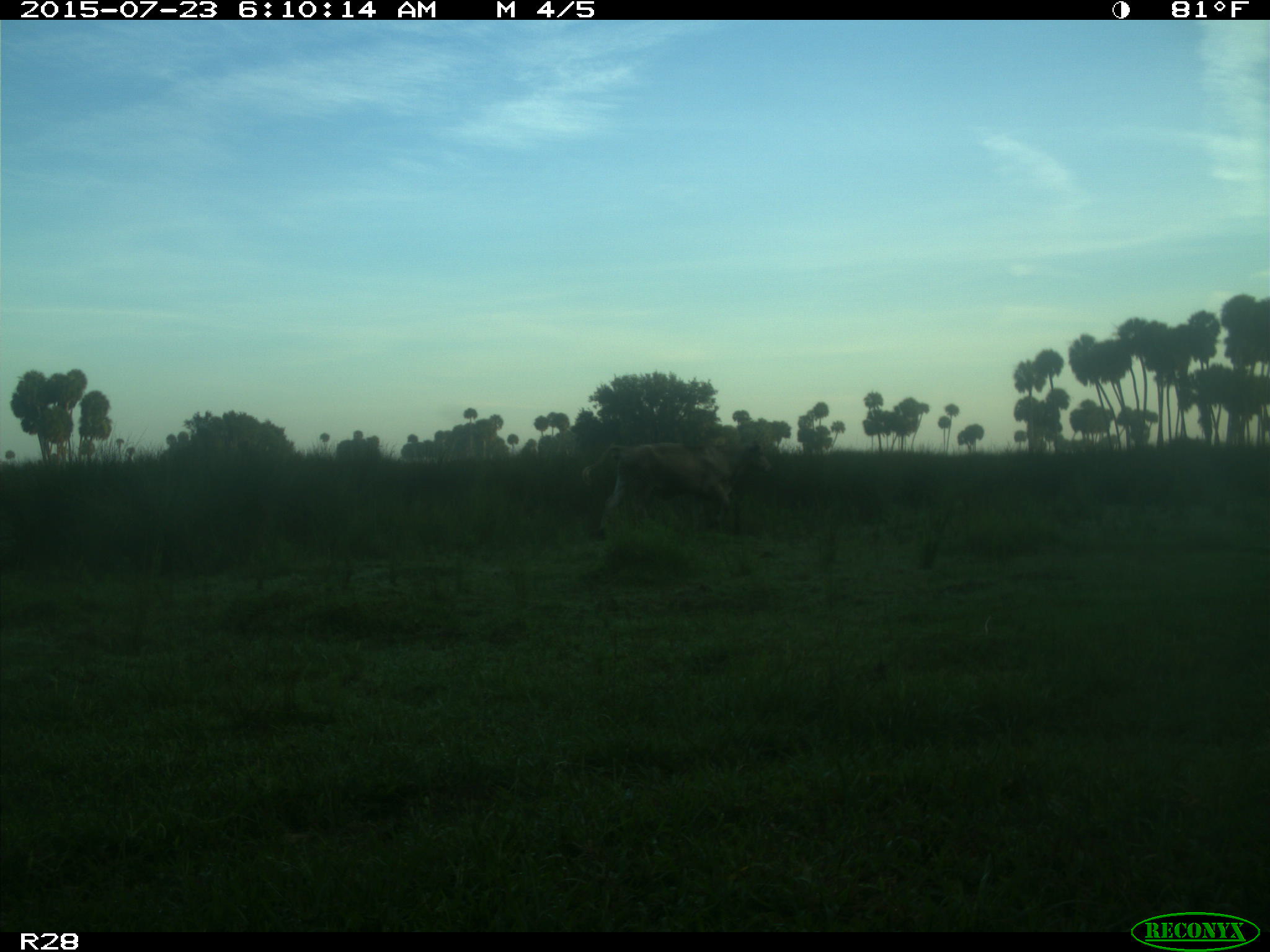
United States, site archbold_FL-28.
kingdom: Animalia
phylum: Chordata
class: Mammalia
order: Artiodactyla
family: Bovidae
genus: Bos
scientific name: Bos taurus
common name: domestic cow